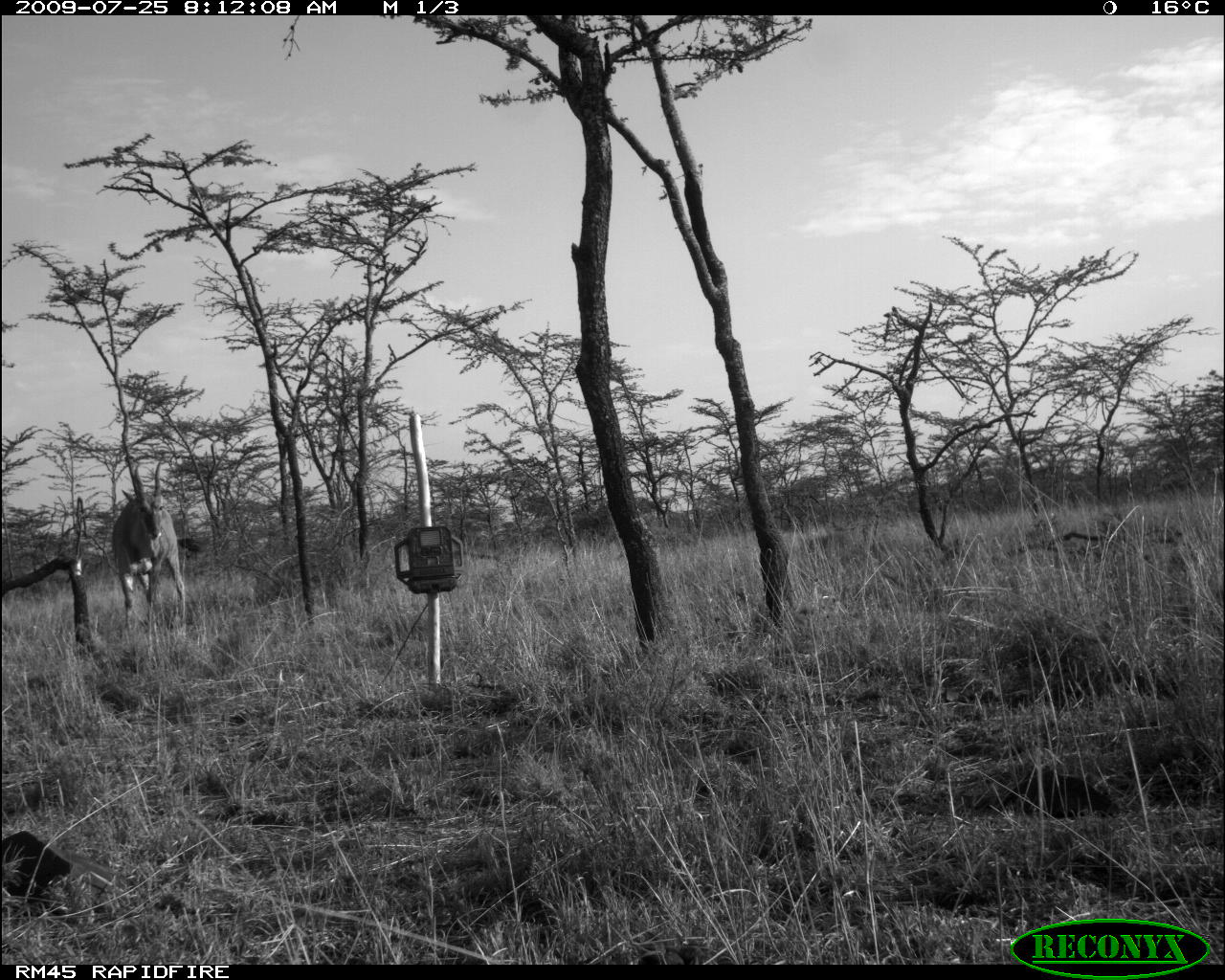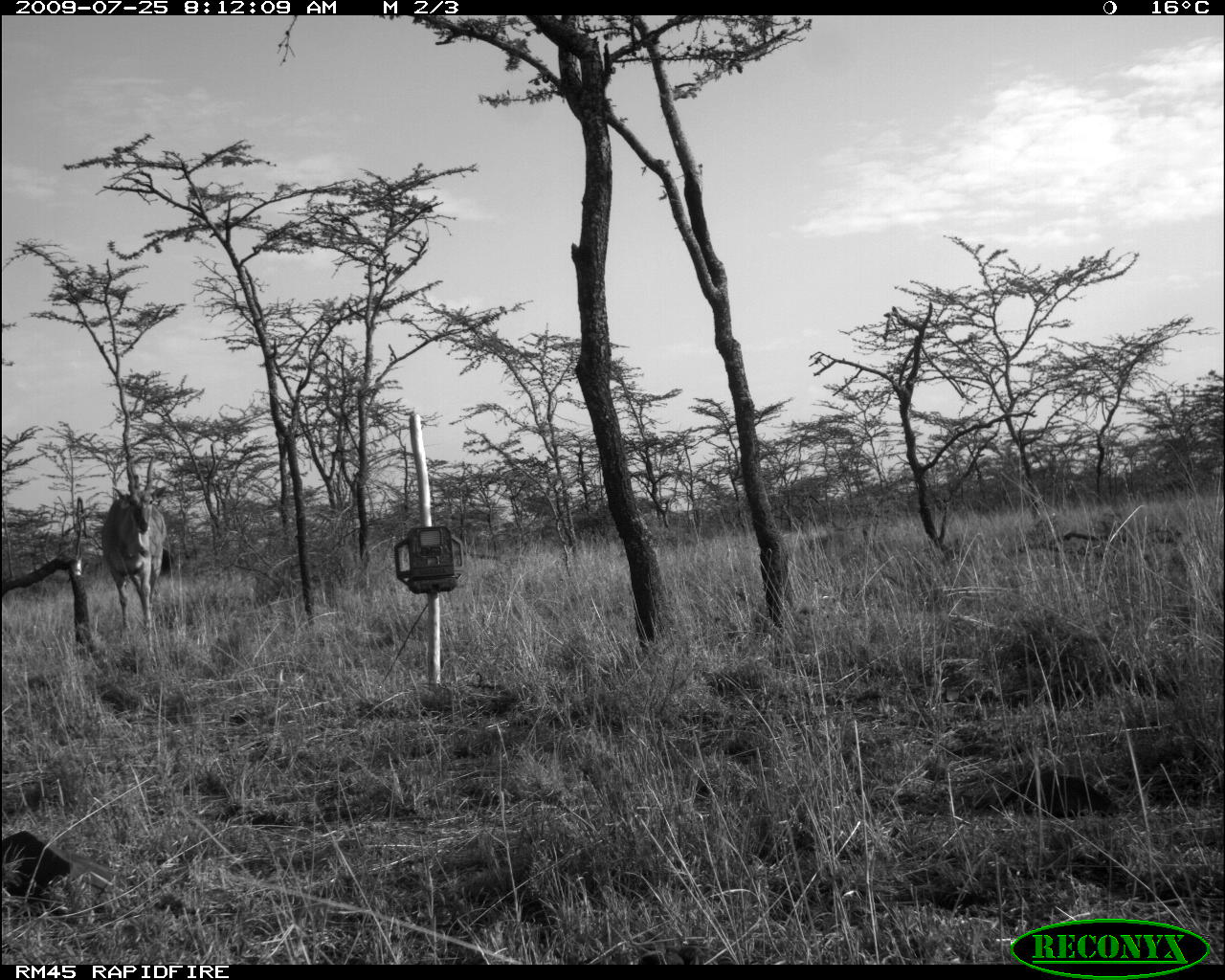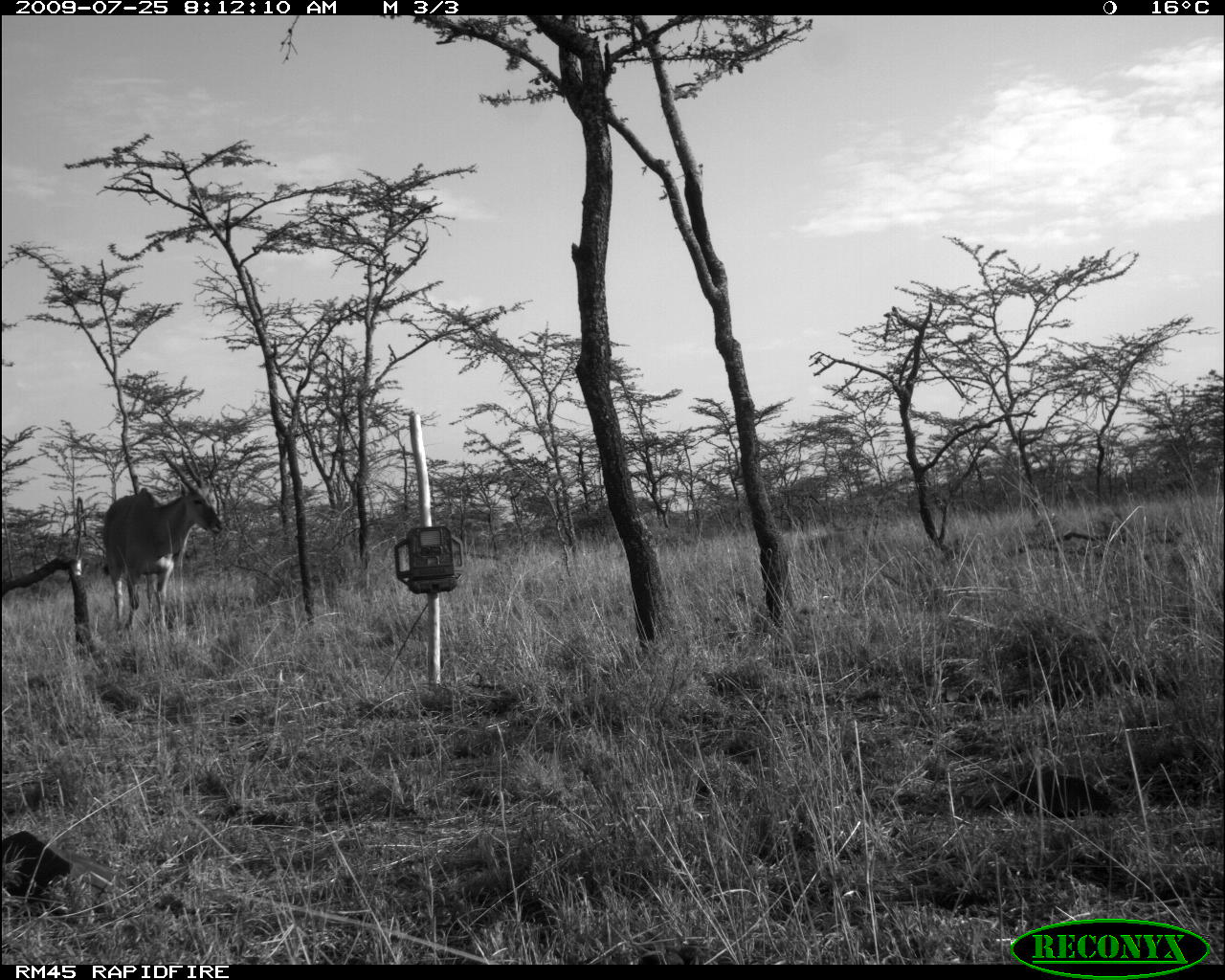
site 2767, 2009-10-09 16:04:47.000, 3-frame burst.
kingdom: Animalia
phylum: Chordata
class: Mammalia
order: Perissodactyla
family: Equidae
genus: Equus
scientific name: Equus quagga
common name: plains zebra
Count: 2.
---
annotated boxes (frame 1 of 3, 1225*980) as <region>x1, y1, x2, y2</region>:
equus quagga: <region>111, 460, 206, 629</region>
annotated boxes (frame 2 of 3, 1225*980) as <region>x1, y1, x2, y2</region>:
equus quagga: <region>99, 450, 175, 635</region>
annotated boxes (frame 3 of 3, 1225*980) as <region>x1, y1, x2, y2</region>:
equus quagga: <region>96, 439, 232, 632</region>